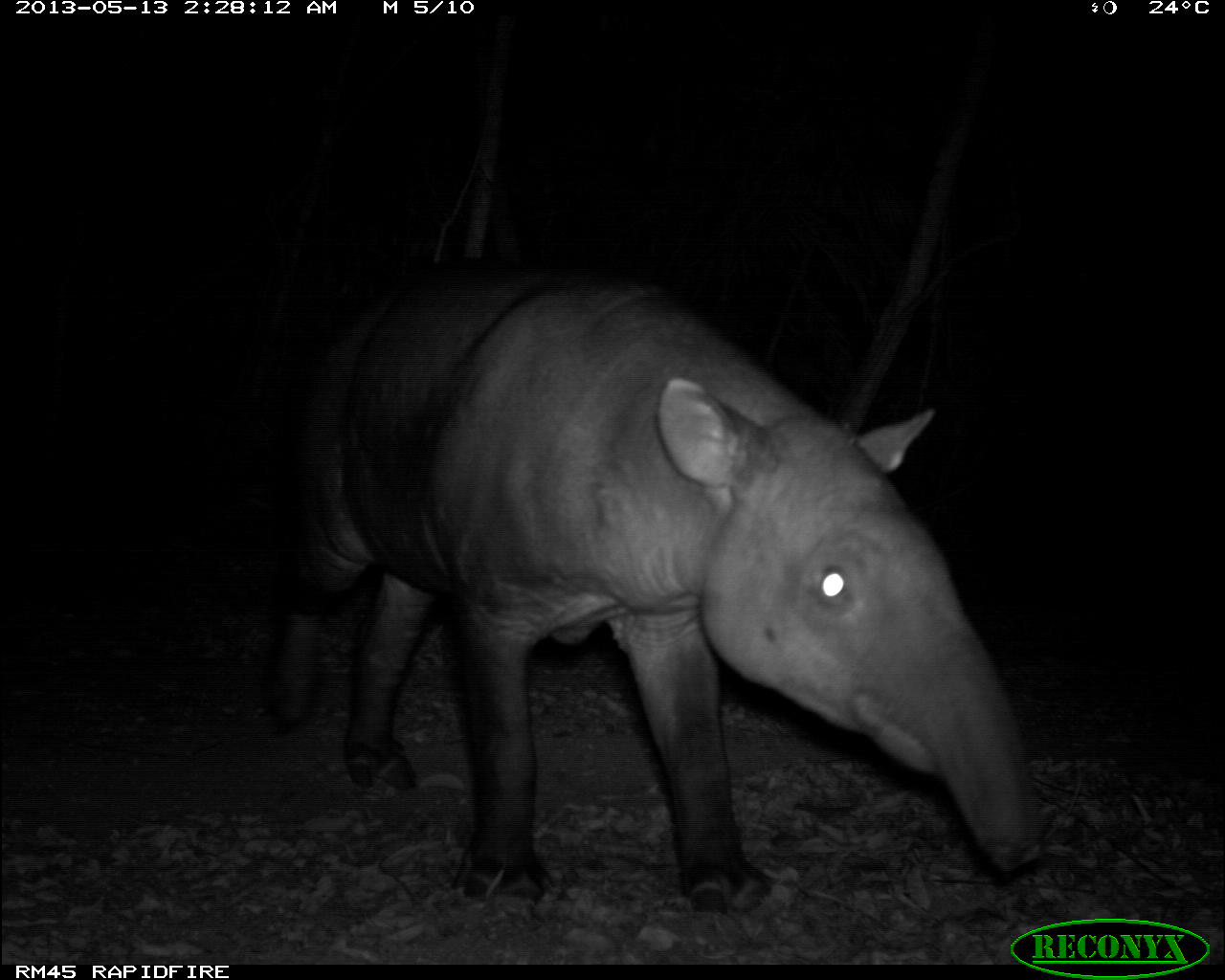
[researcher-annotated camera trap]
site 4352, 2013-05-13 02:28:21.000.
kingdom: Animalia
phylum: Chordata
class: Mammalia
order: Perissodactyla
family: Tapiridae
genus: Tapirus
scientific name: Tapirus bairdii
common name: baird's tapir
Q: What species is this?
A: Tapirus bairdii (baird's tapir).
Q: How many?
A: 1.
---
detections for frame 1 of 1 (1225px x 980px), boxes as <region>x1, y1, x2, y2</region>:
tapirus bairdii: <region>266, 257, 1044, 913</region>